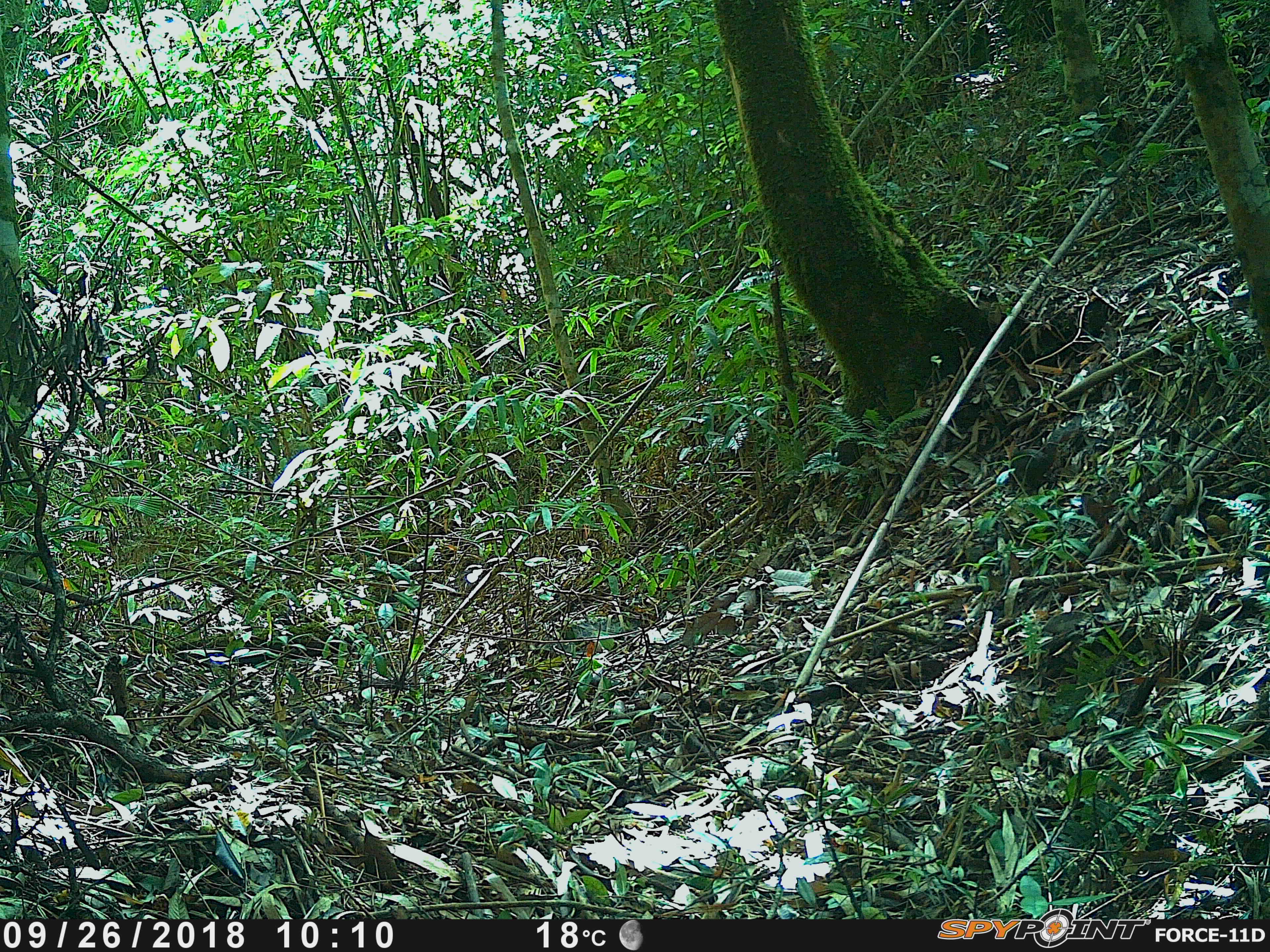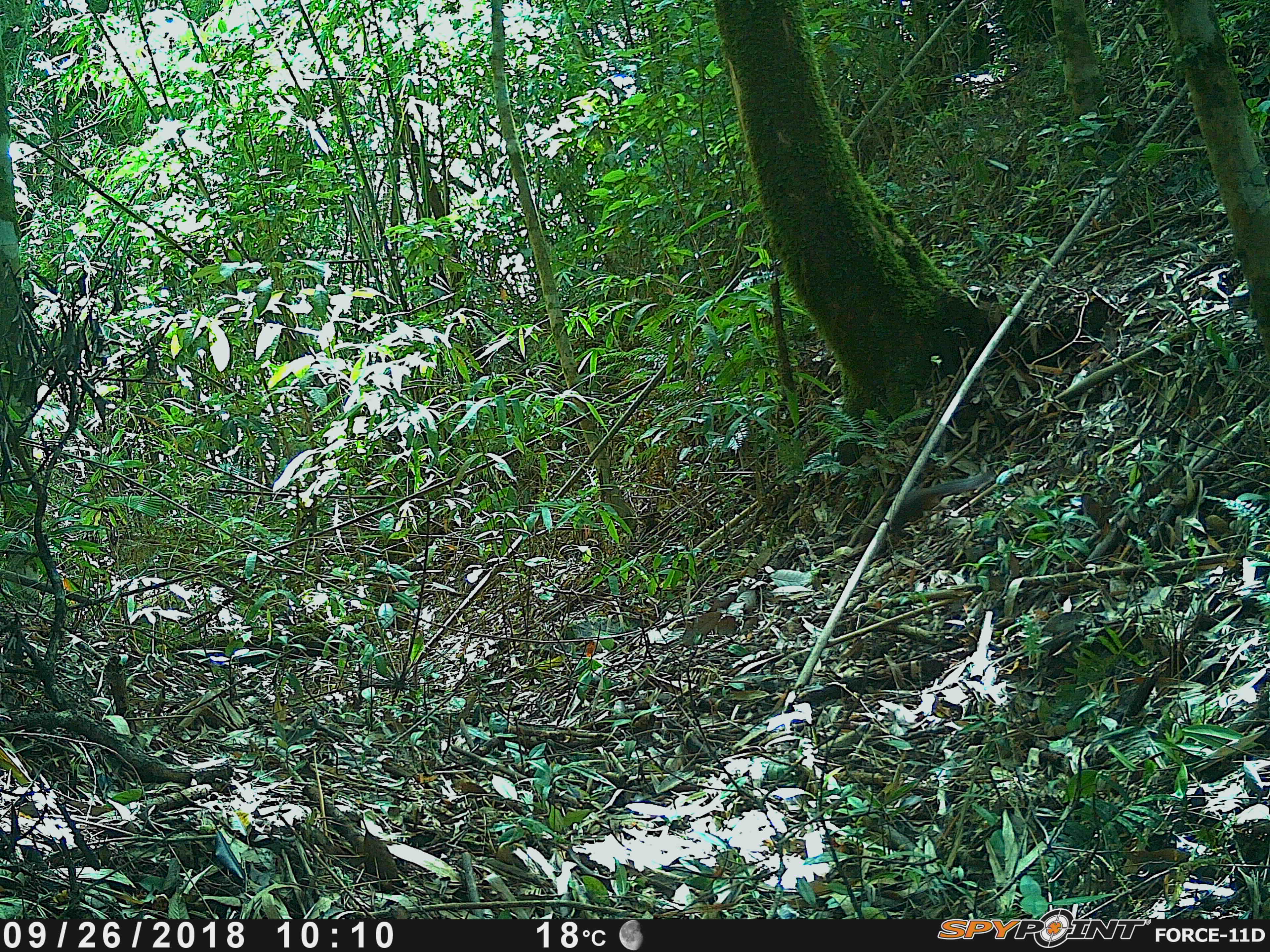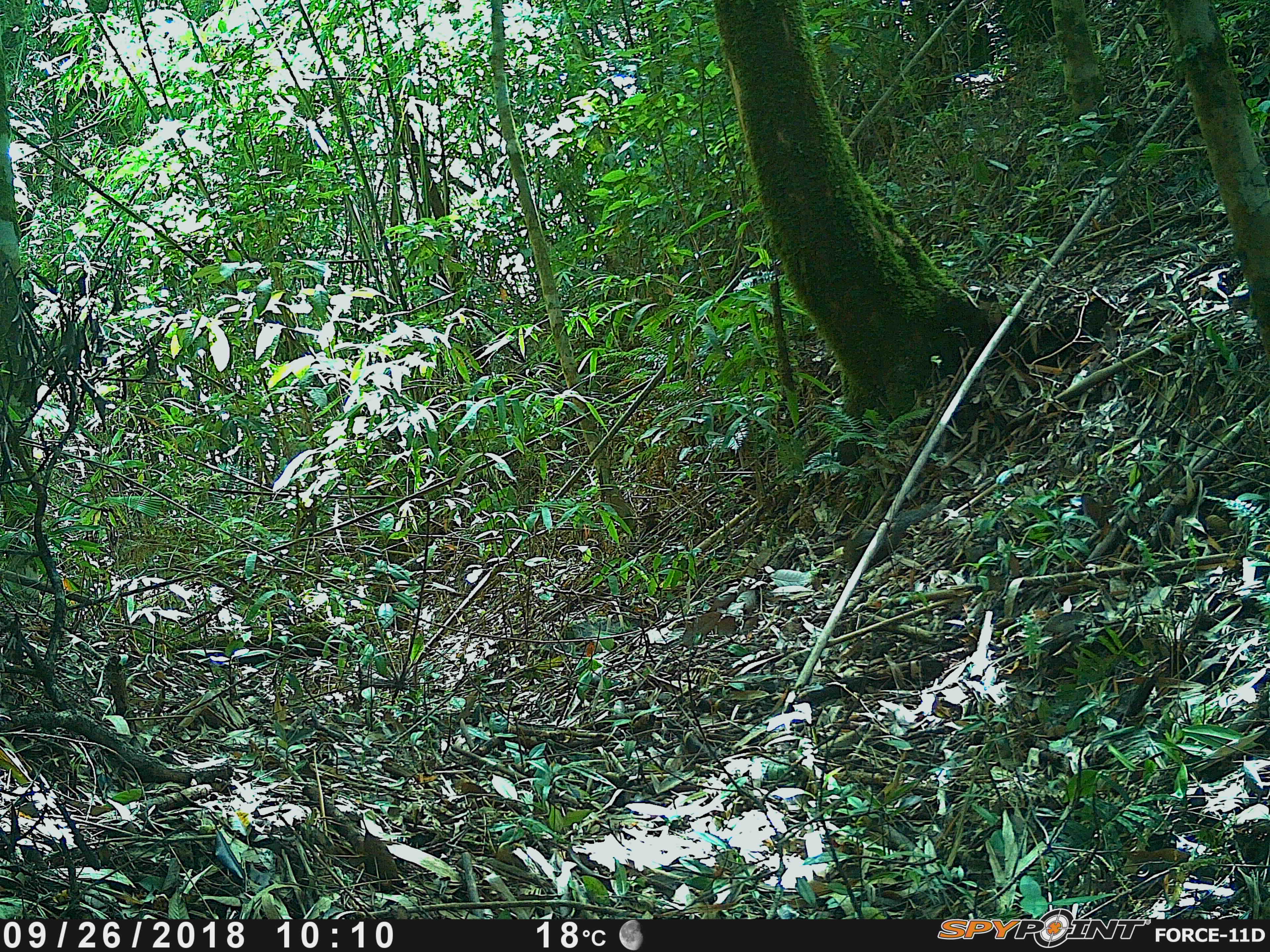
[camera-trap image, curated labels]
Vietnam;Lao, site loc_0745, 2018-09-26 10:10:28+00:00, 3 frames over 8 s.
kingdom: Animalia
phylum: Chordata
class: Mammalia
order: Rodentia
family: Sciuridae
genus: Dremomys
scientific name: Dremomys rufigenis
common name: red-cheeked squirrel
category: red cheeked squirrel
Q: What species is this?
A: Red cheeked squirrel (red-cheeked squirrel) (Dremomys rufigenis).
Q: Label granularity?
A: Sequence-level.